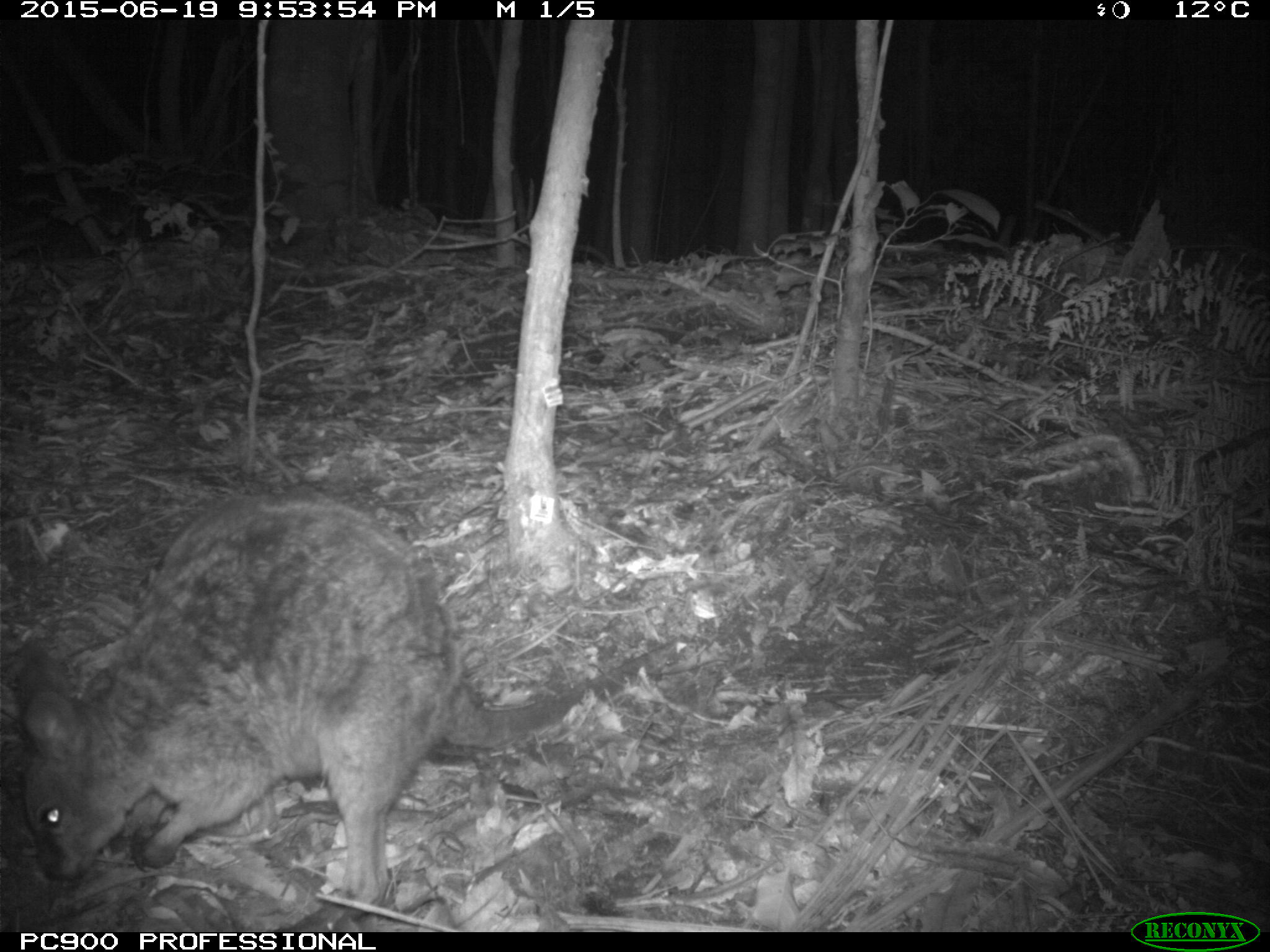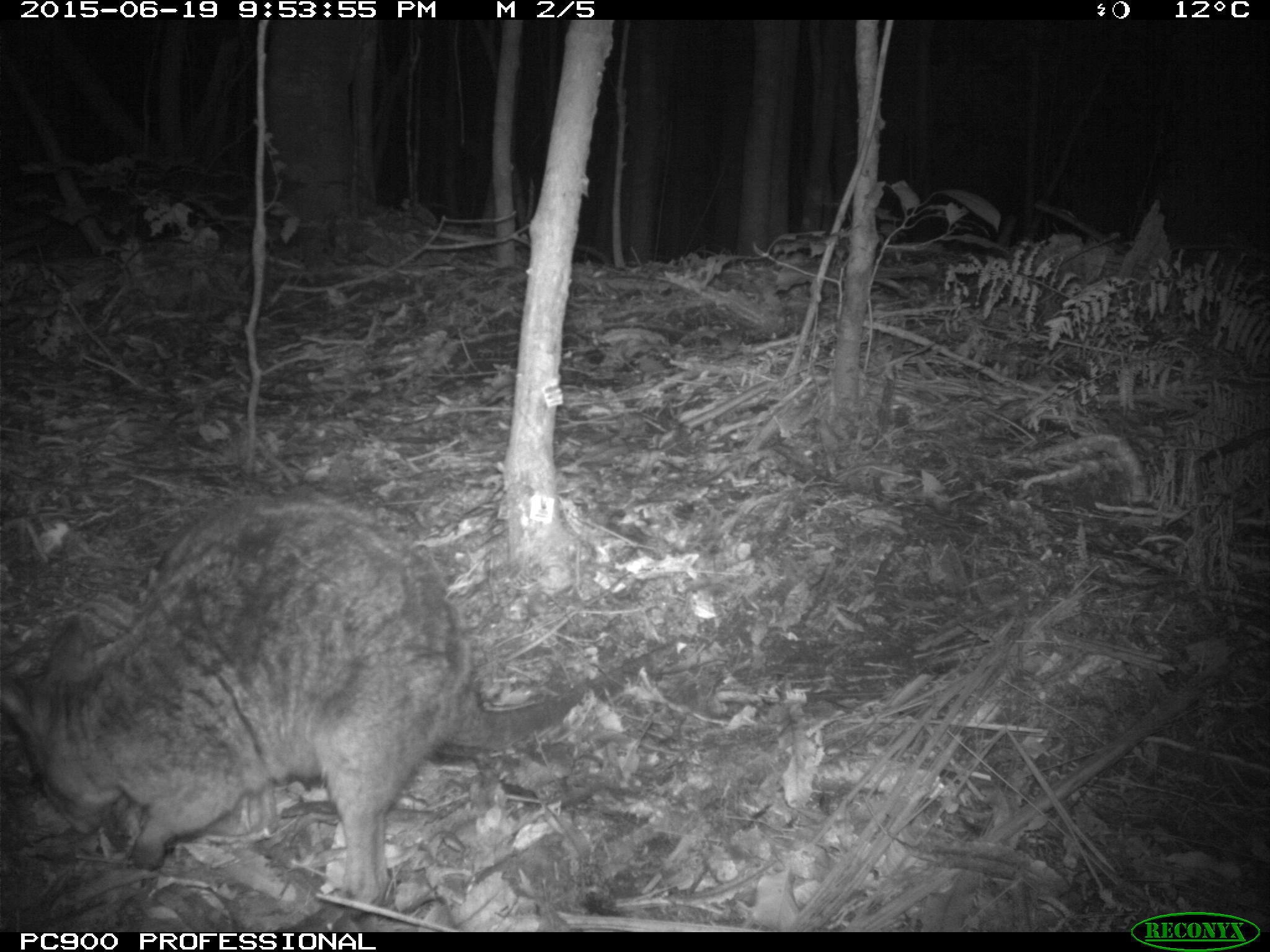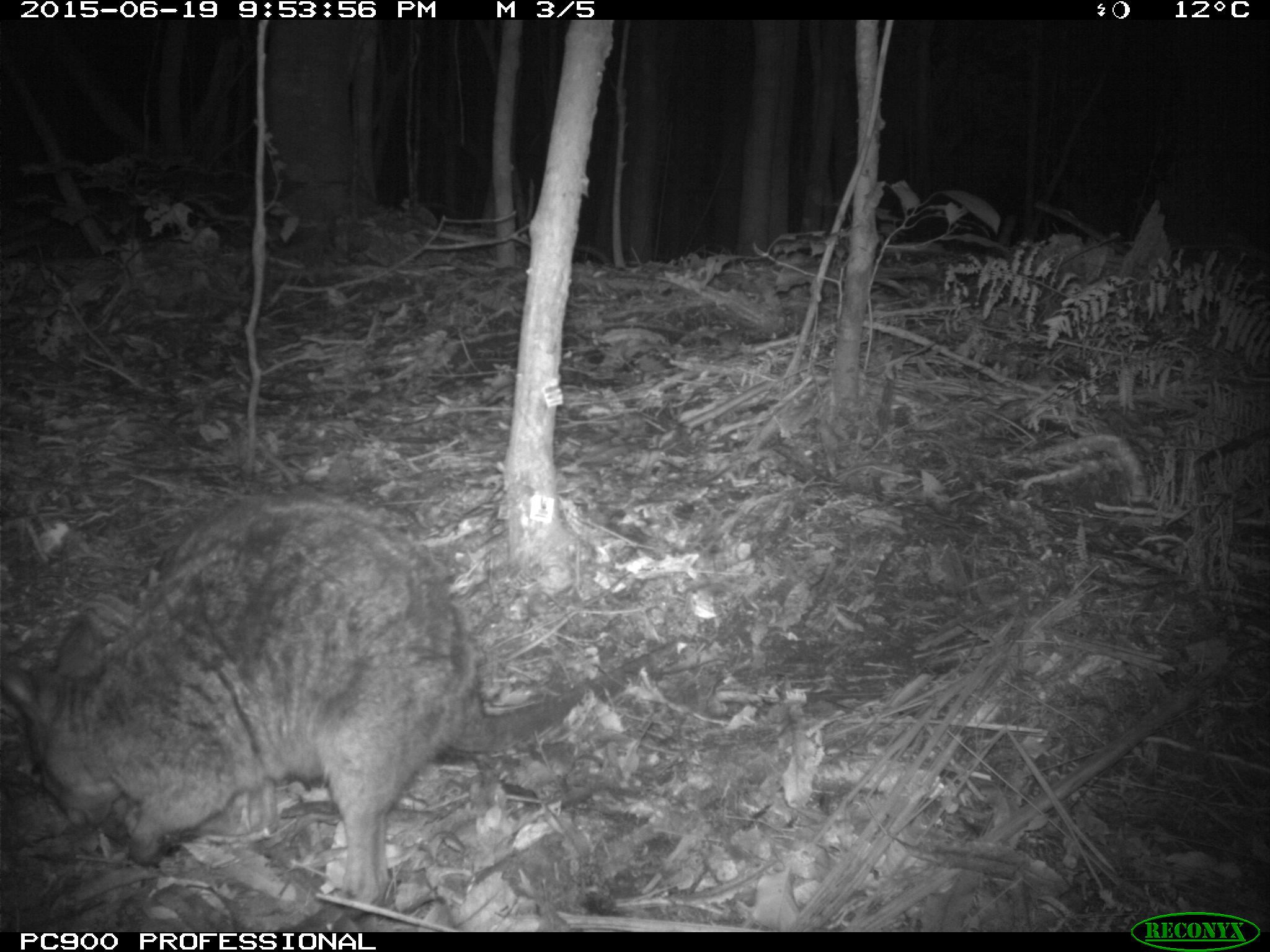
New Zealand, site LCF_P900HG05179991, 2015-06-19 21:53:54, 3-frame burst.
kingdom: Animalia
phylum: Chordata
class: Mammalia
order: Diprotodontia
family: Macropodidae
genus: Notamacropus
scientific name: Notamacropus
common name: wallaby